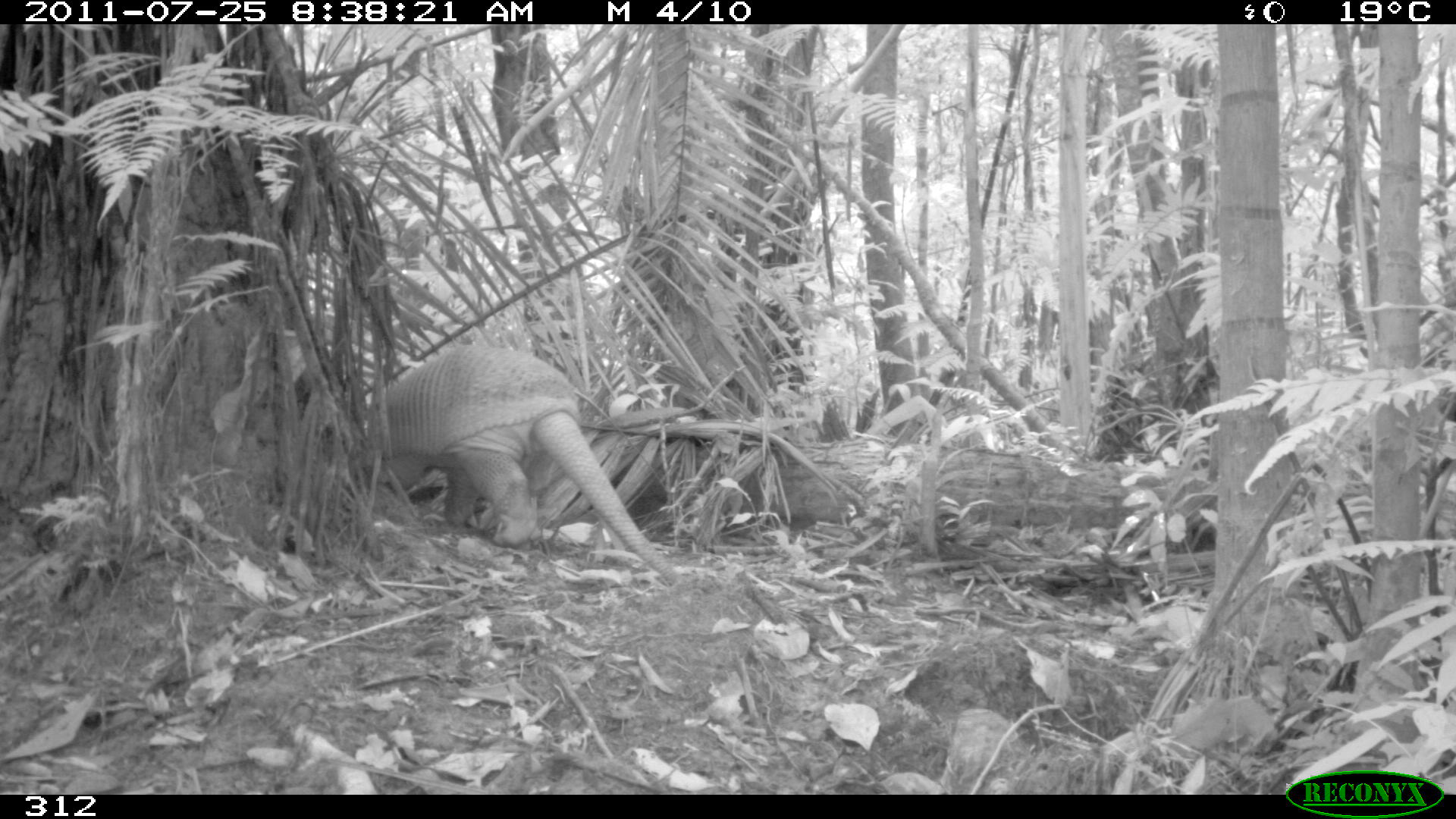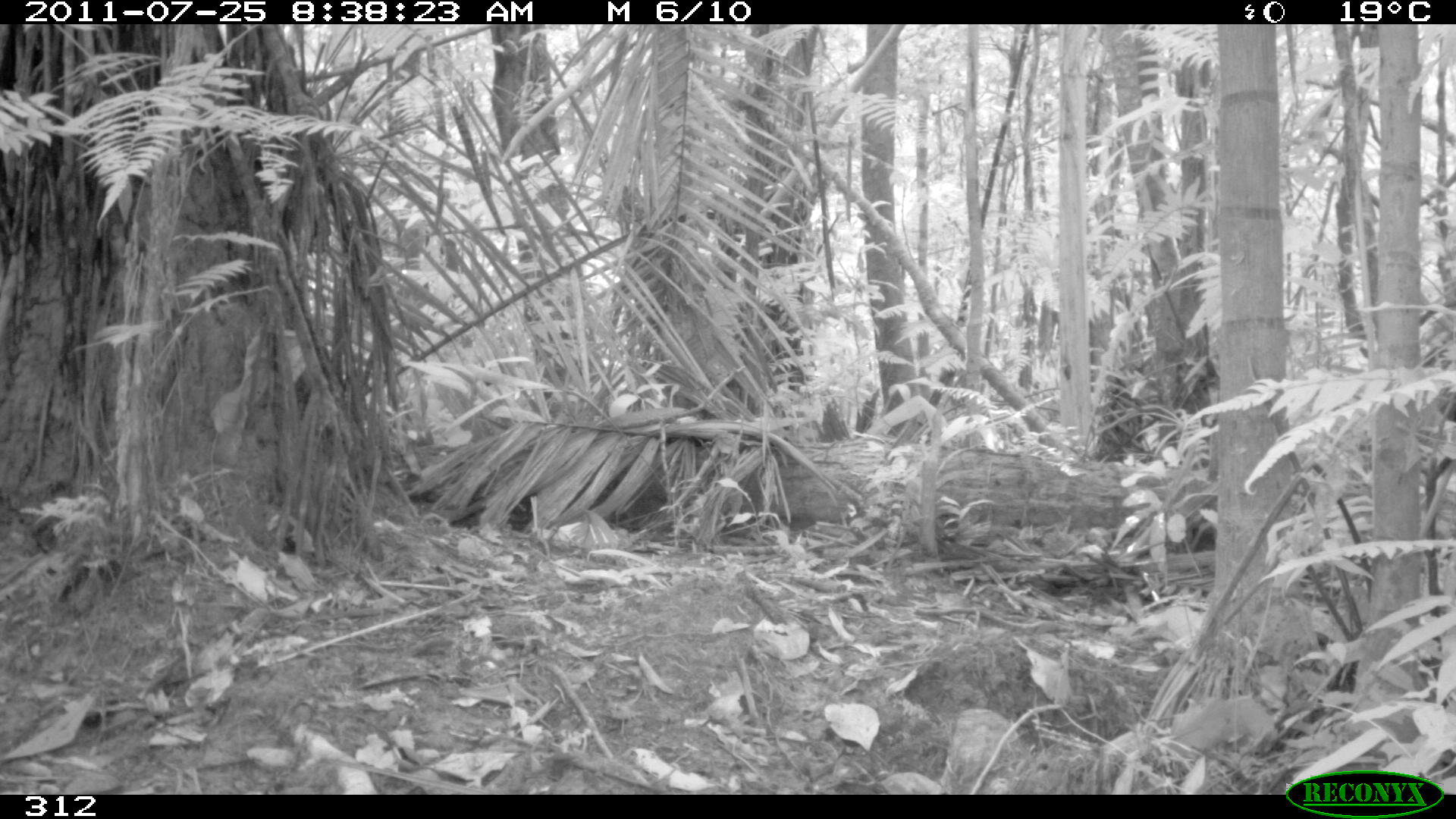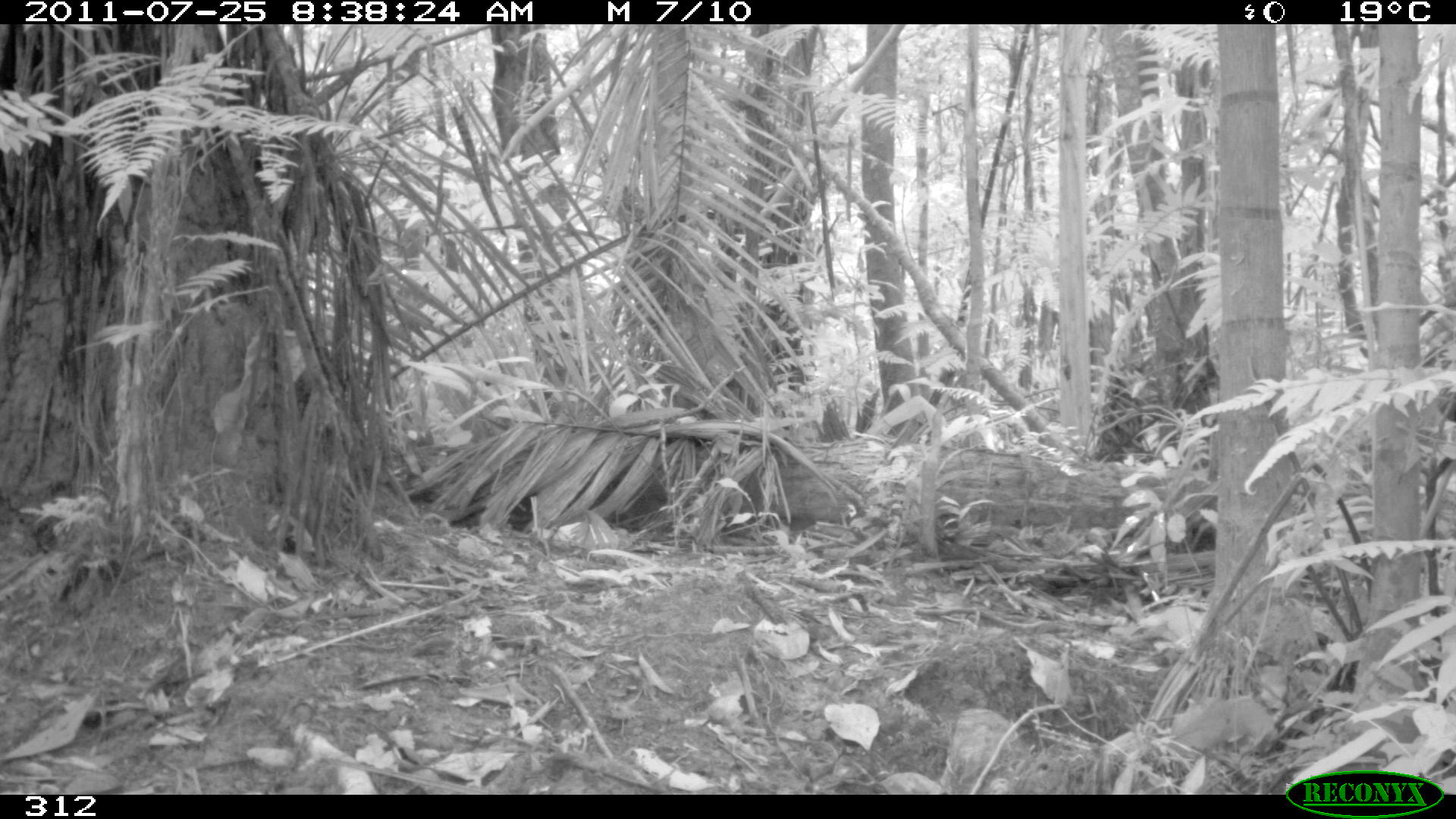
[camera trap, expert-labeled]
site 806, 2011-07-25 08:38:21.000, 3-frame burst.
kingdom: Animalia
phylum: Chordata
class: Mammalia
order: Cingulata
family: Chlamyphoridae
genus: Priodontes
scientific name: Priodontes maximus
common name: giant armadillo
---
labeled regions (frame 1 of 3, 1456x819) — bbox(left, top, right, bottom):
priodontes maximus: bbox(381, 344, 680, 584)